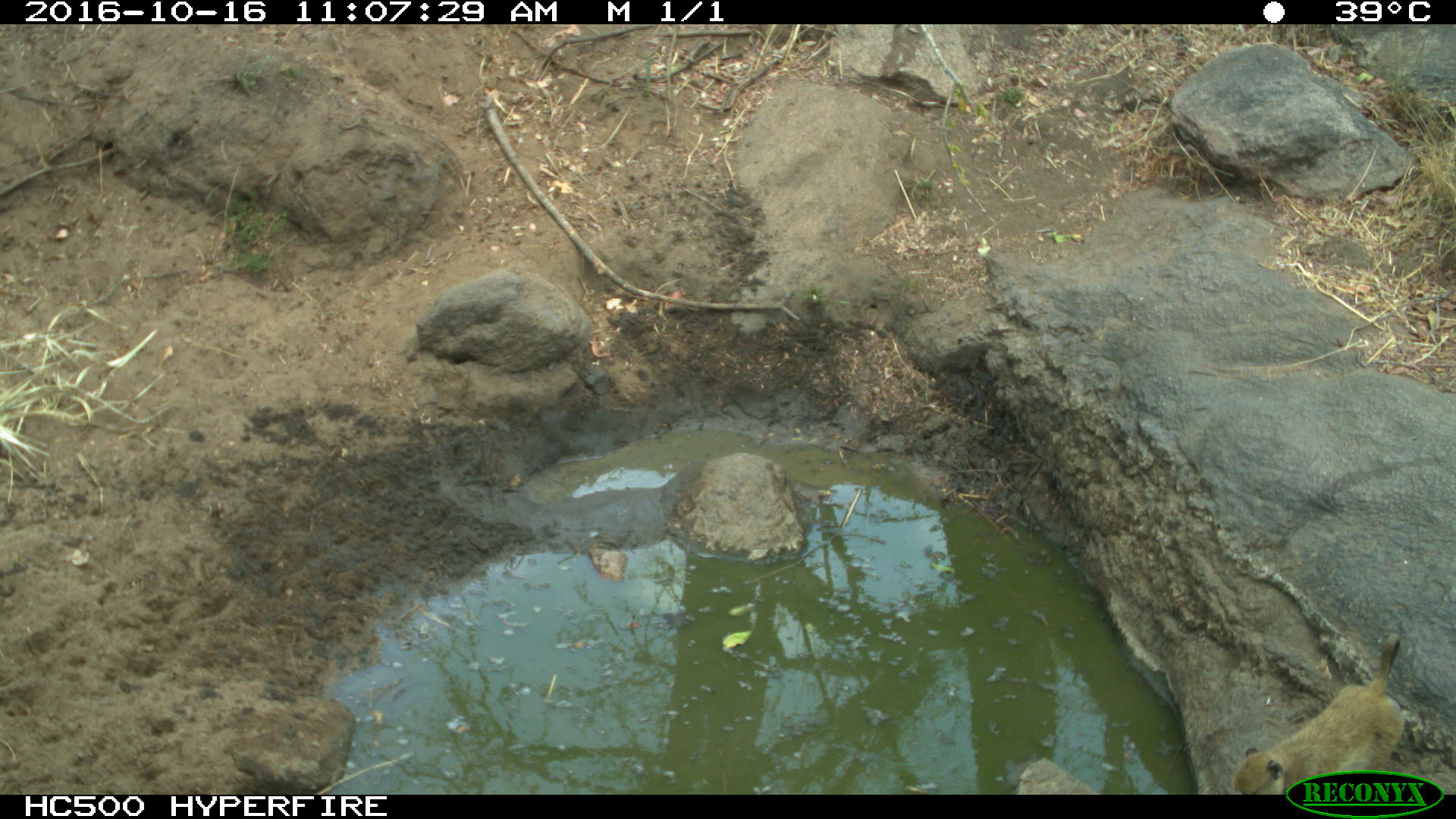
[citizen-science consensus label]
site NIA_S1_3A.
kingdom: Animalia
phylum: Chordata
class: Mammalia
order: Primates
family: Cercopithecidae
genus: Papio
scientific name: Papio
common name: baboon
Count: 1.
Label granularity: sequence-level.